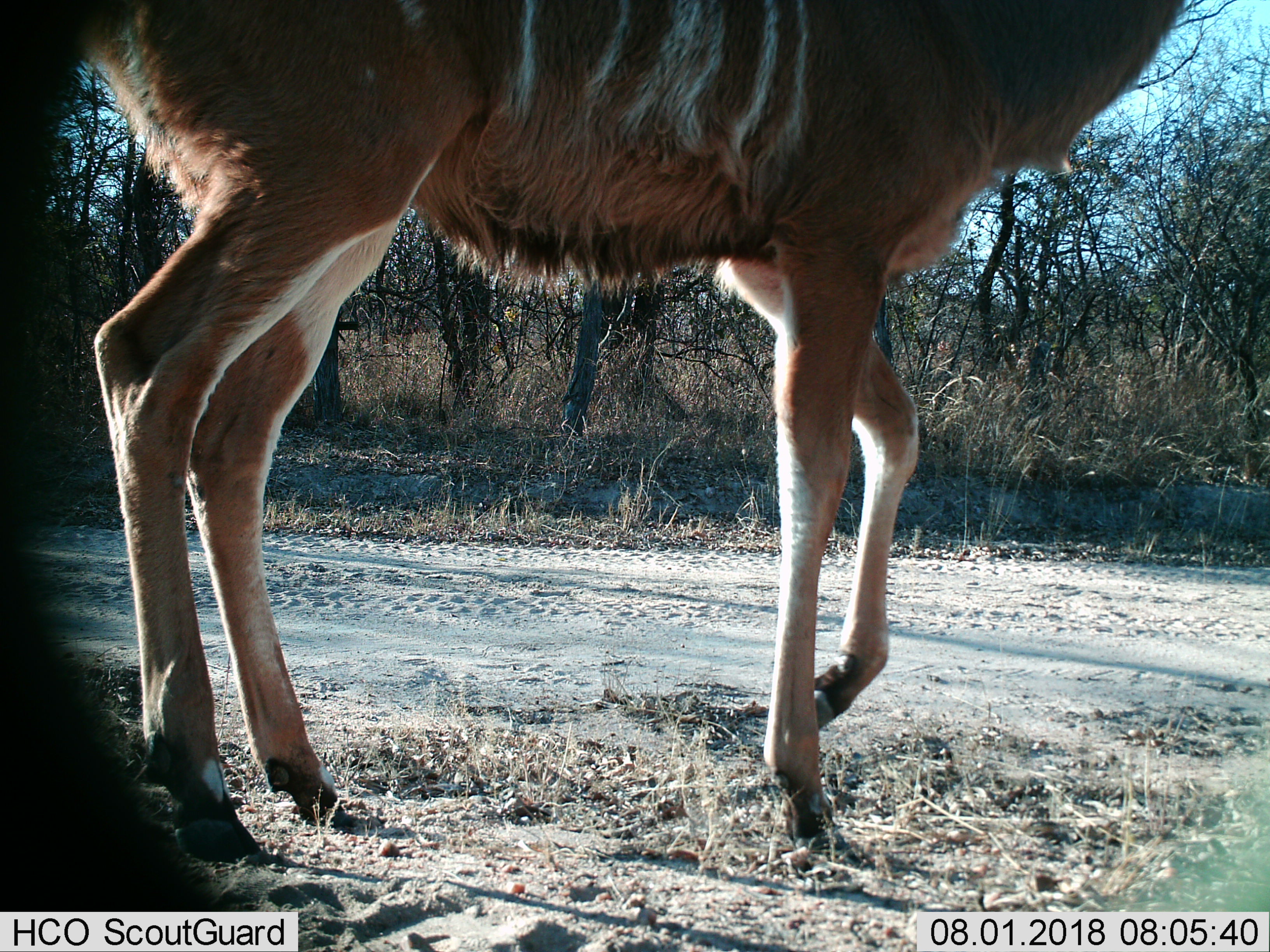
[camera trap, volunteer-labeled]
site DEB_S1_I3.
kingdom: Animalia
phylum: Chordata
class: Mammalia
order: Artiodactyla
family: Bovidae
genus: Tragelaphus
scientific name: Tragelaphus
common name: kudu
Kudu (Tragelaphus), count 1. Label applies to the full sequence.